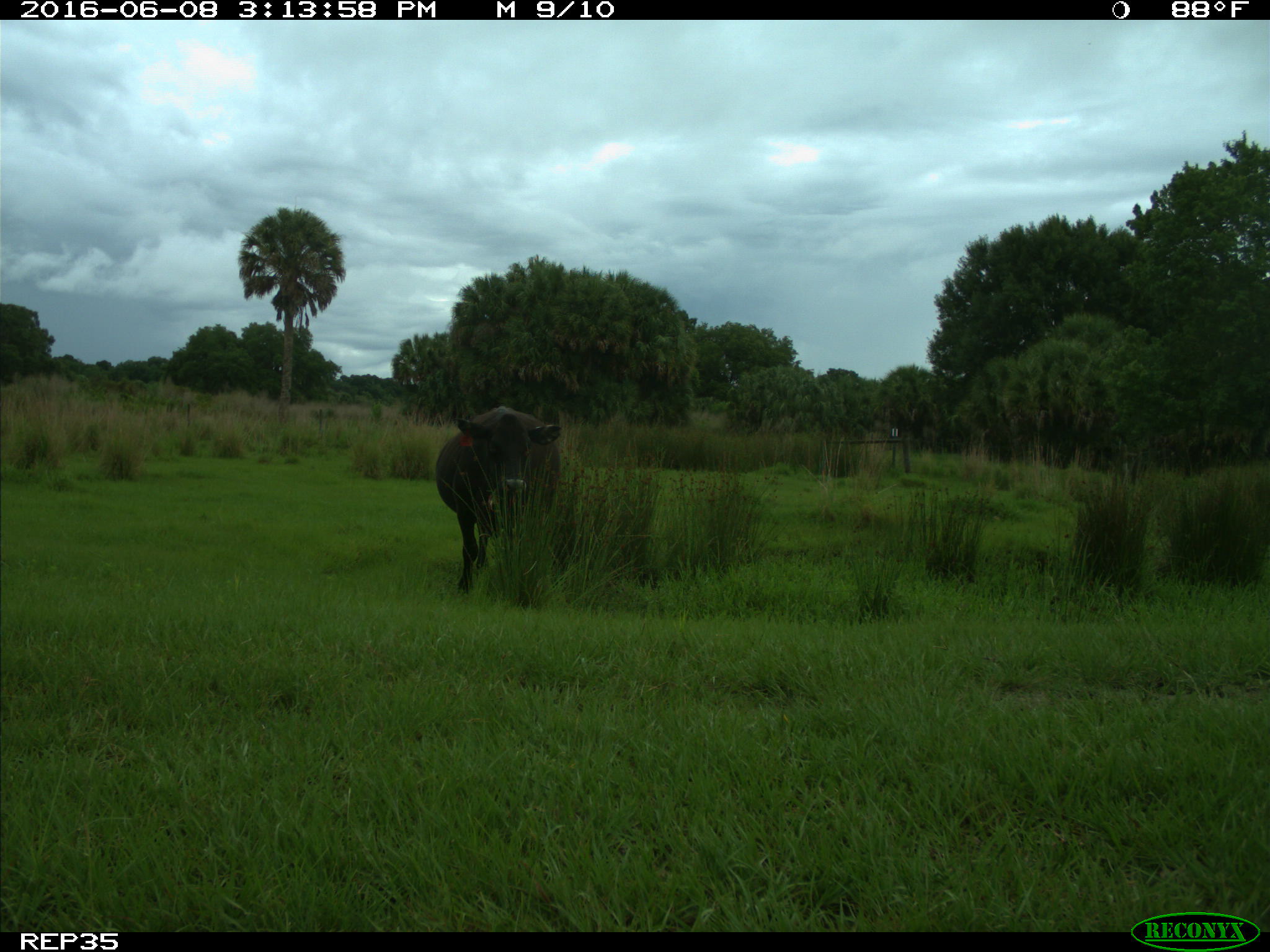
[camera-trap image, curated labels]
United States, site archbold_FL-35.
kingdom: Animalia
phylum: Chordata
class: Mammalia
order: Artiodactyla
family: Bovidae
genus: Bos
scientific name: Bos taurus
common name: domestic cow